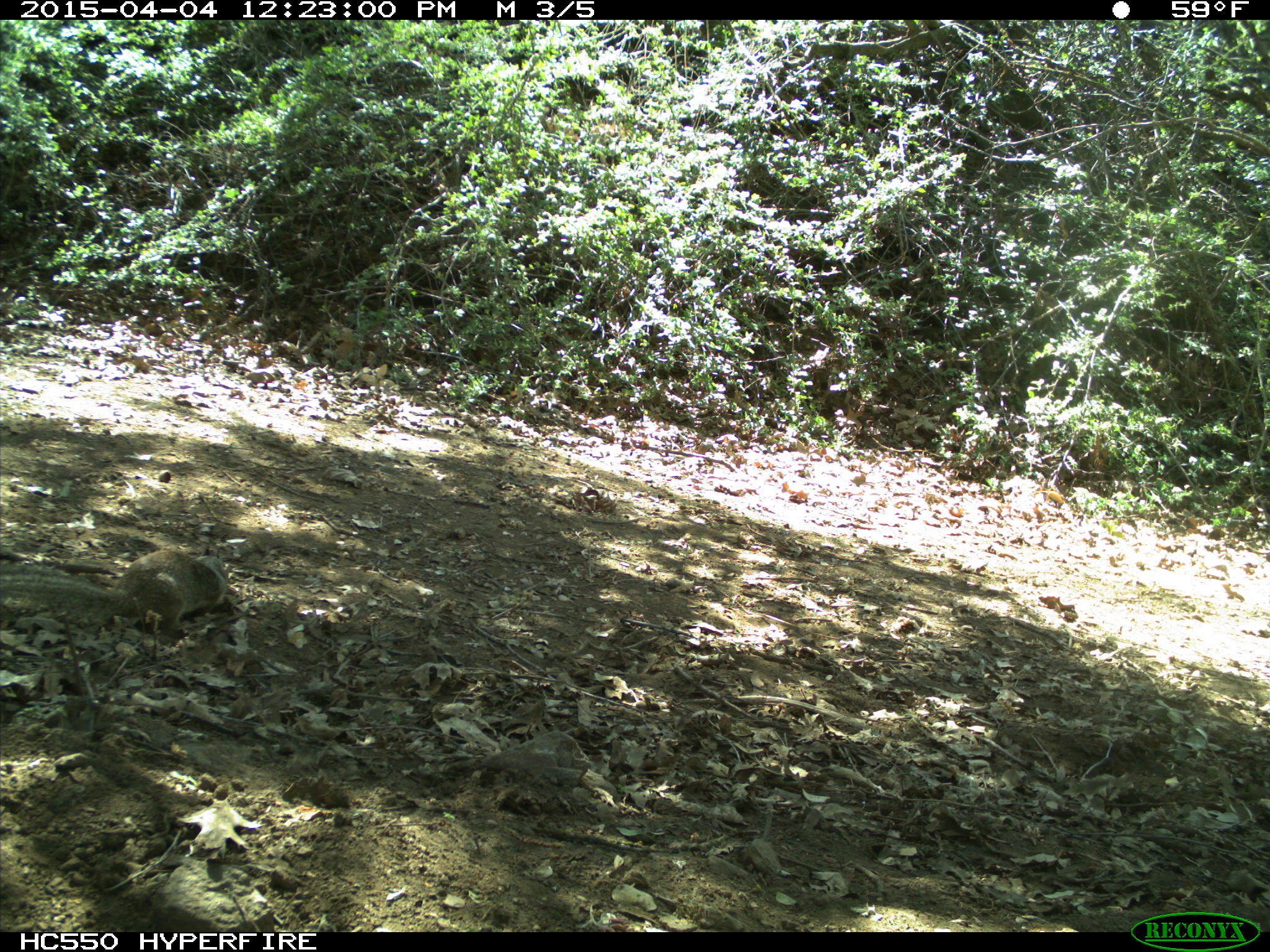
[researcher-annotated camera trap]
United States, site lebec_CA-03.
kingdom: Animalia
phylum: Chordata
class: Mammalia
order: Rodentia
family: Sciuridae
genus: Otospermophilus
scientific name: Otospermophilus beecheyi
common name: california ground squirrel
Otospermophilus beecheyi (california ground squirrel).